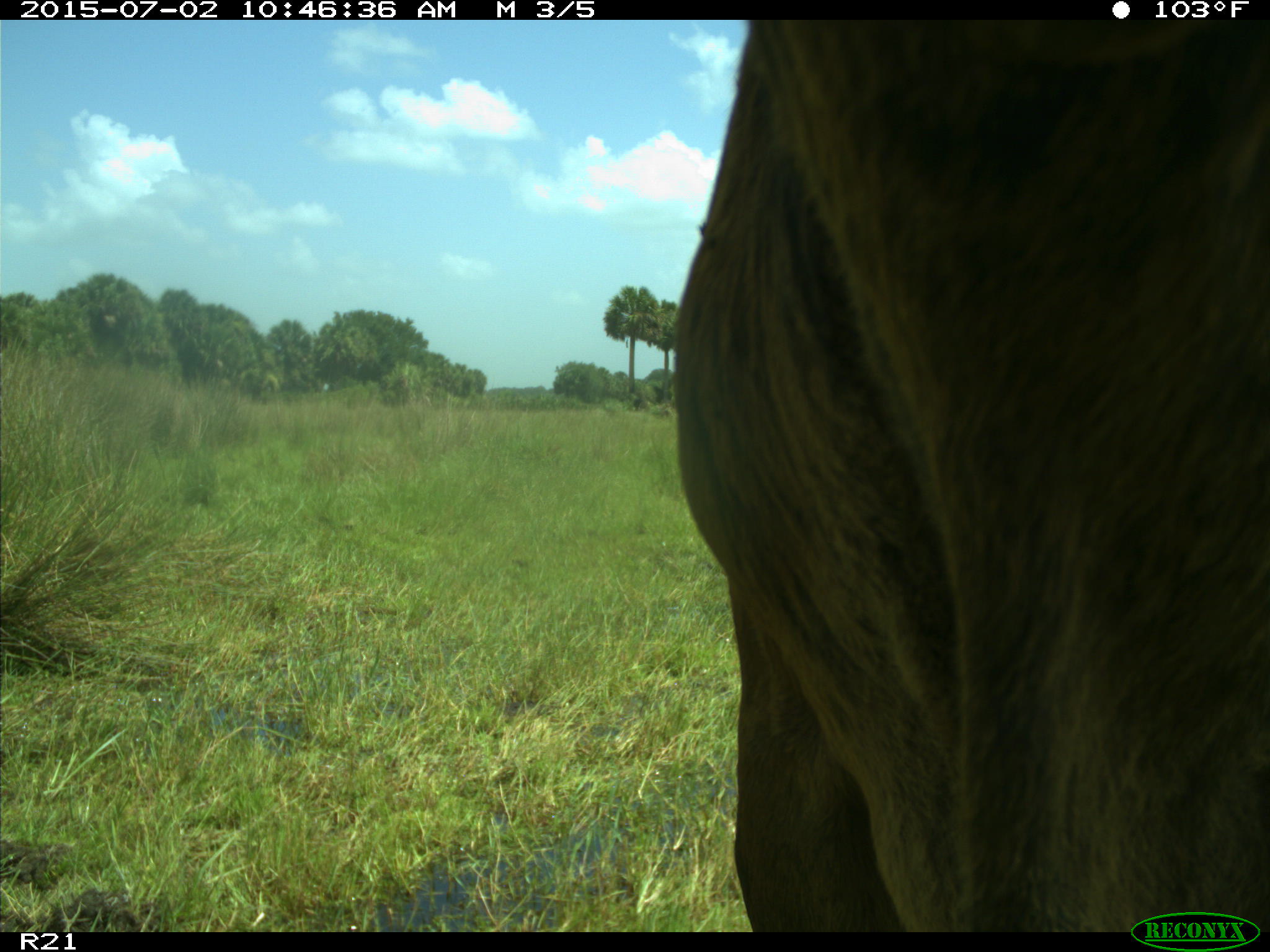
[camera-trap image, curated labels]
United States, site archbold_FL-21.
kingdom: Animalia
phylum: Chordata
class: Mammalia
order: Artiodactyla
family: Bovidae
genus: Bos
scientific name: Bos taurus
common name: domestic cow